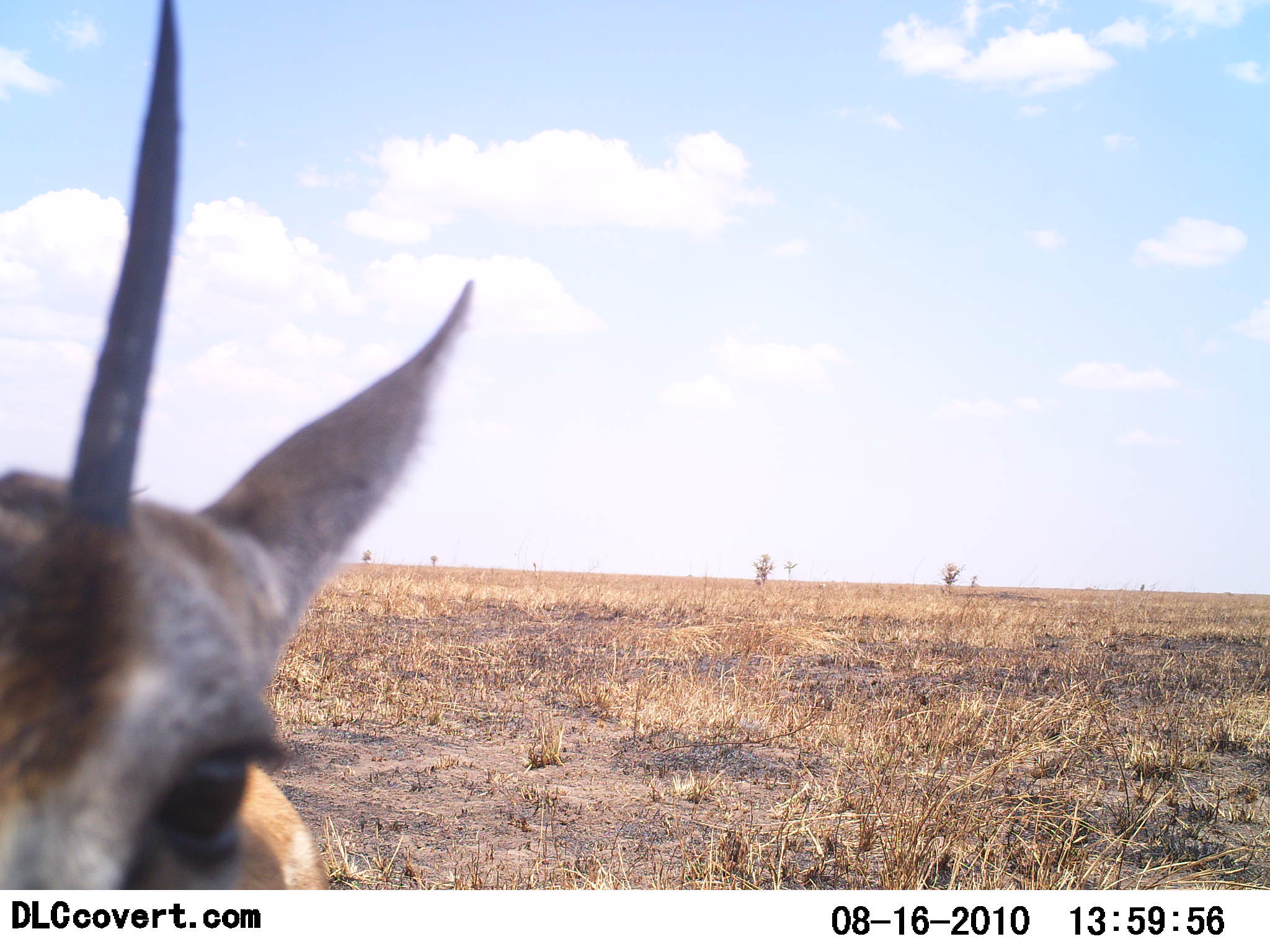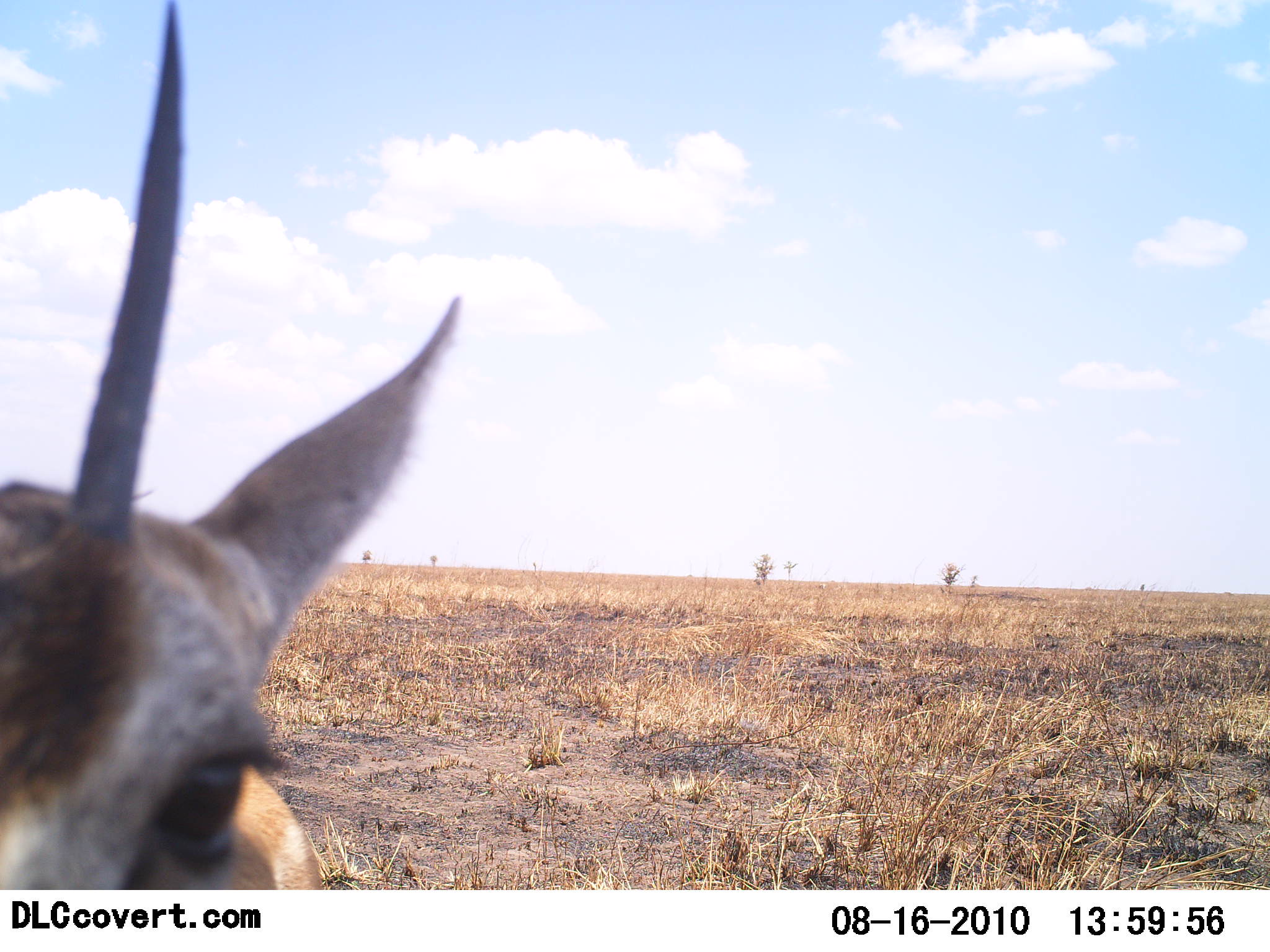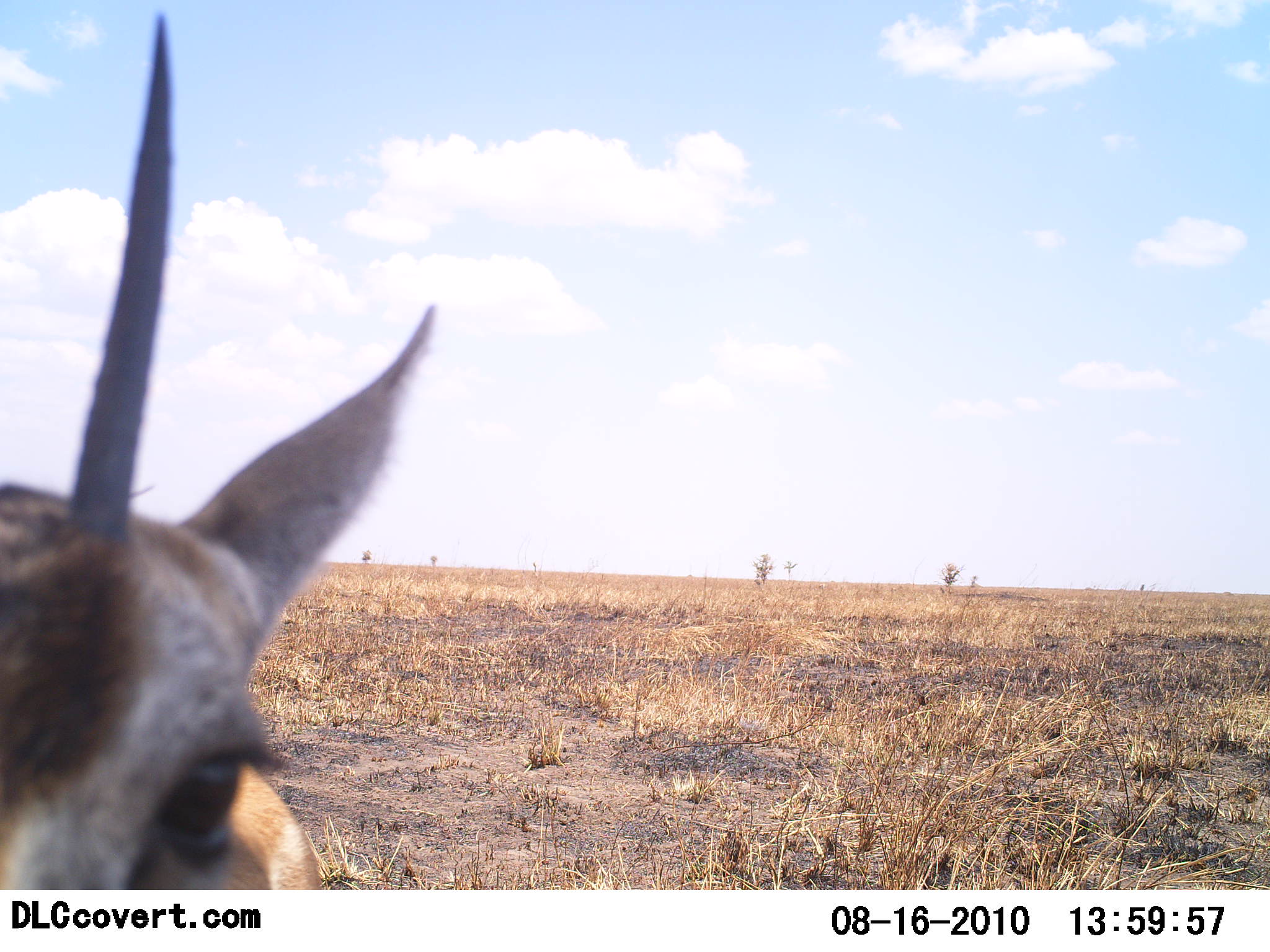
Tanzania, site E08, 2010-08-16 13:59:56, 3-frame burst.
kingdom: Animalia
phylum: Chordata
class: Mammalia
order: Artiodactyla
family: Bovidae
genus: Eudorcas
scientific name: Eudorcas thomsonii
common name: thomson's gazelle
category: gazellethomsons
Gazellethomsons (thomson's gazelle) (Eudorcas thomsonii), count 1. Behavior (volunteer vote fractions): standing 86%, resting 0%, moving 0%, interacting 14%. Young present (vote fraction): 0%. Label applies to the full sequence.